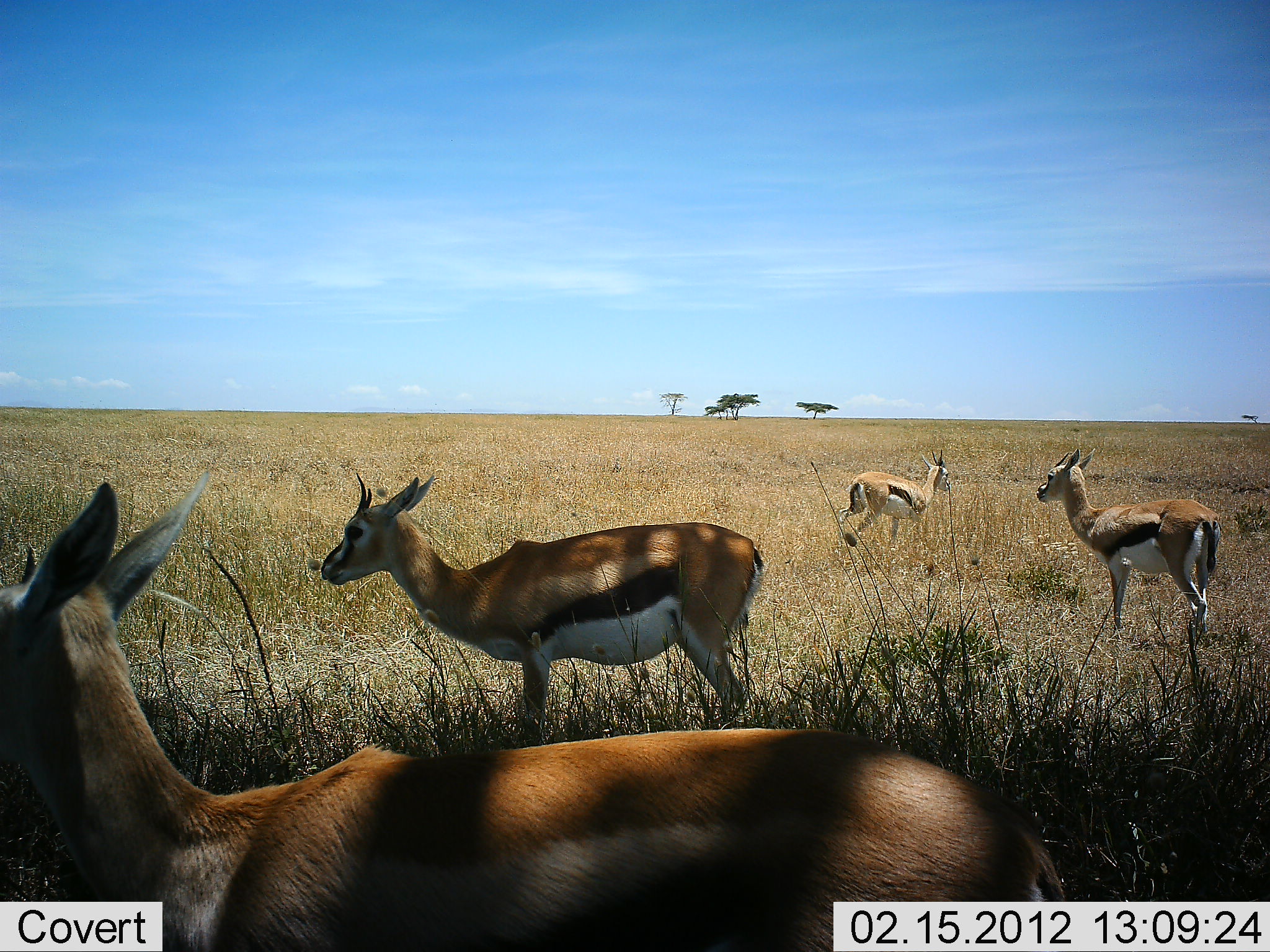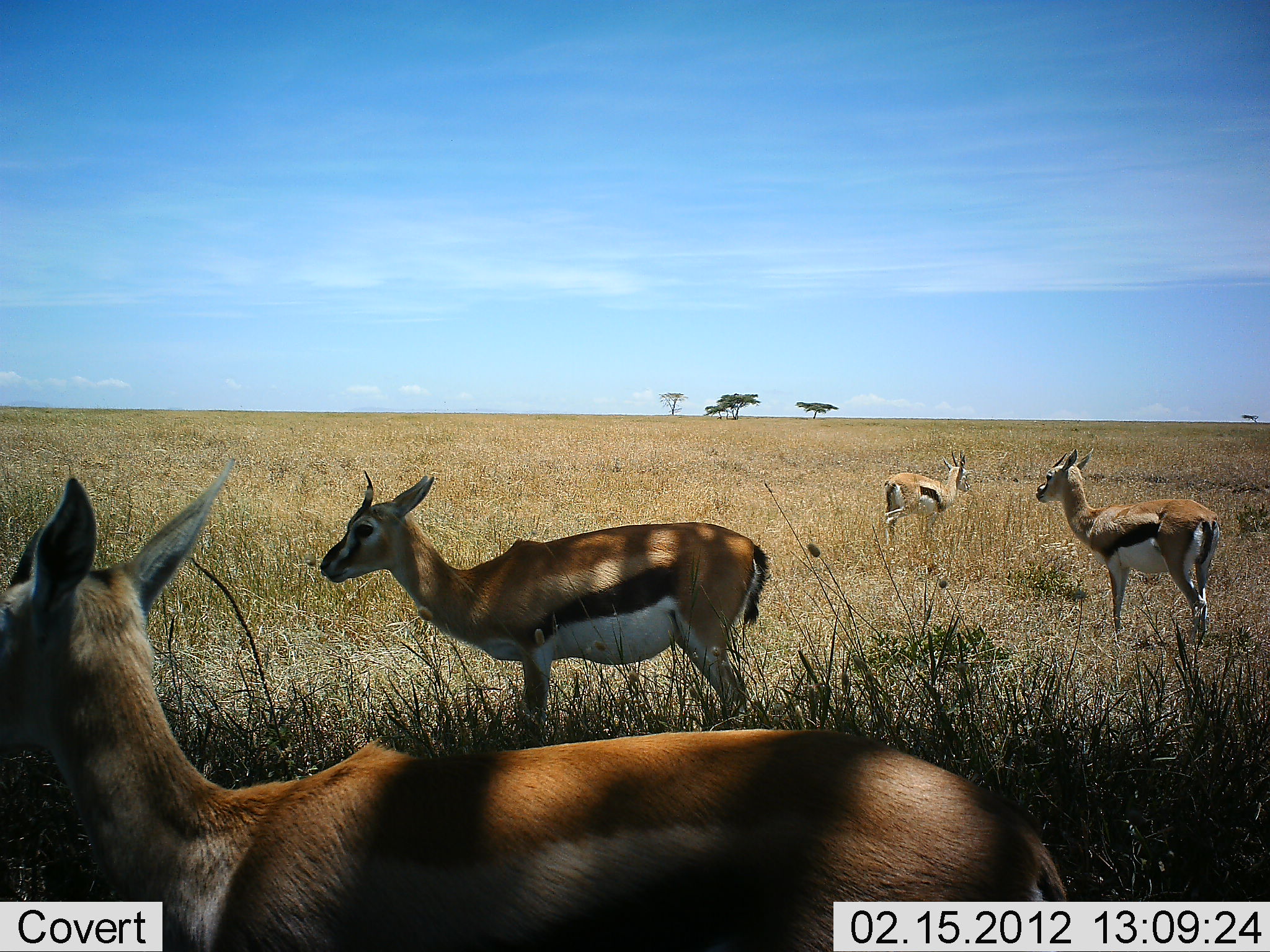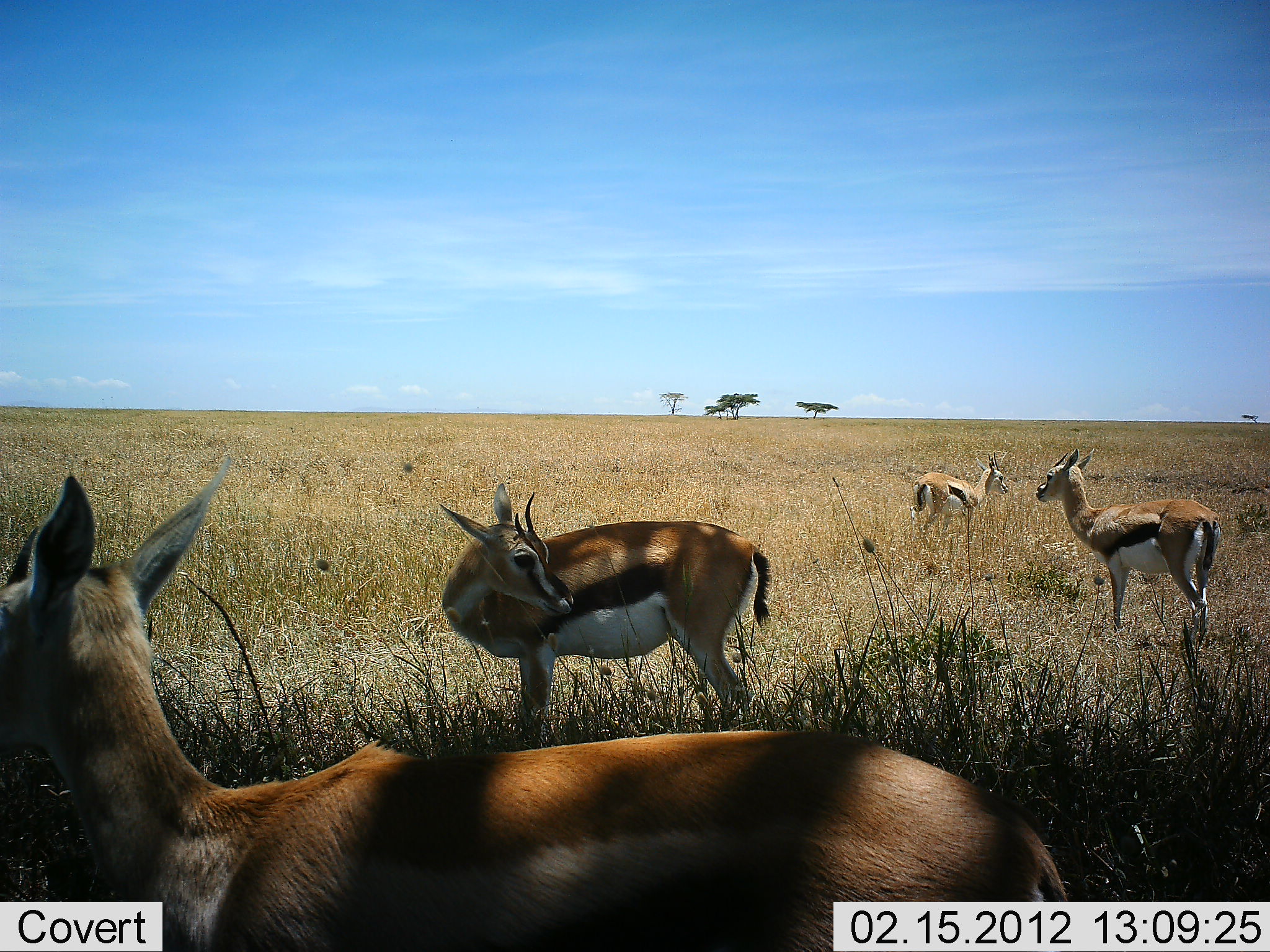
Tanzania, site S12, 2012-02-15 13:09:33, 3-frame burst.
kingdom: Animalia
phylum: Chordata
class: Mammalia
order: Artiodactyla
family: Bovidae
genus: Eudorcas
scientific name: Eudorcas thomsonii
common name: thomson's gazelle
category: gazellethomsons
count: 4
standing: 100%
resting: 5%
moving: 48%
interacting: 0%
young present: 0%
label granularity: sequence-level